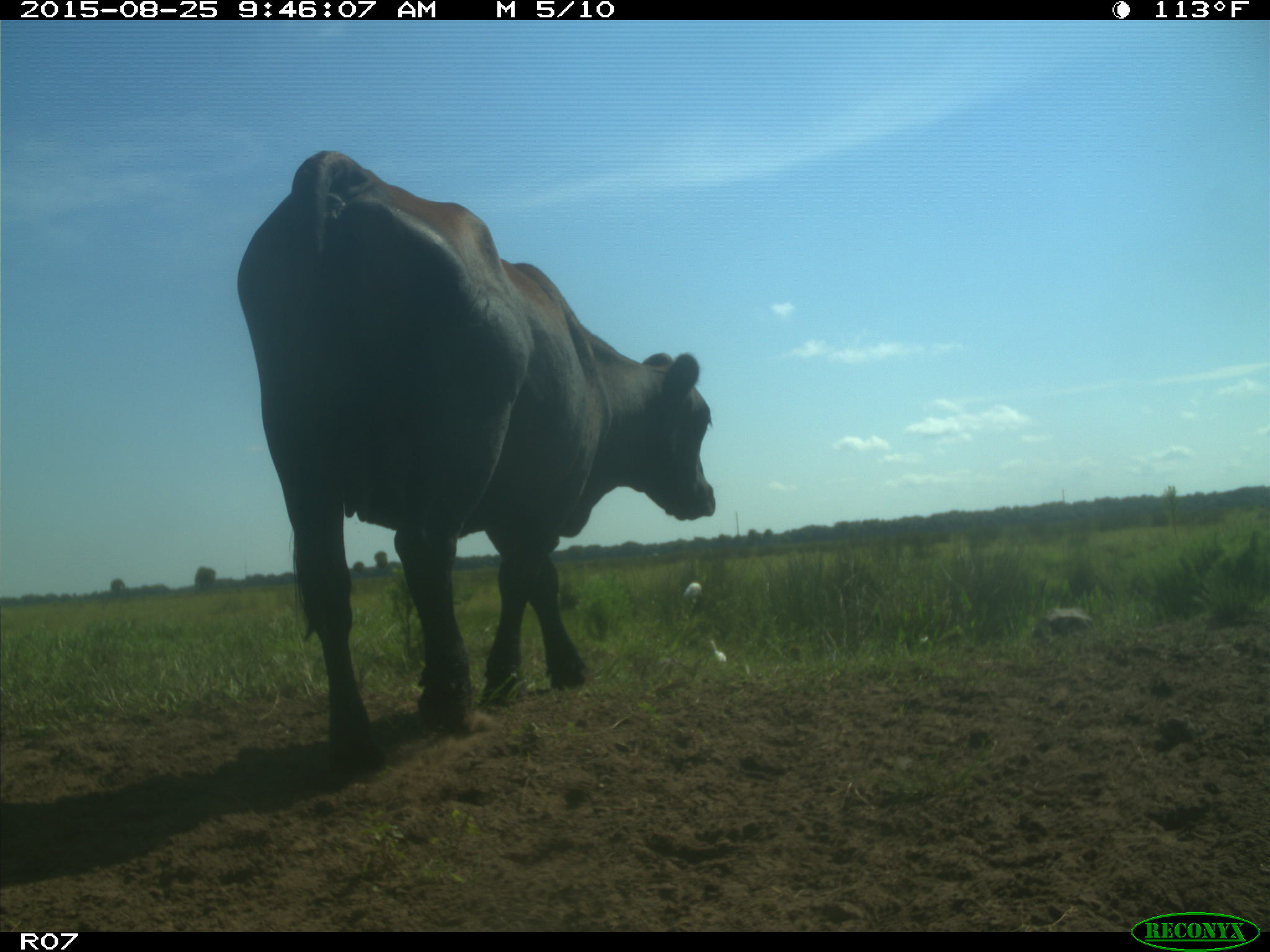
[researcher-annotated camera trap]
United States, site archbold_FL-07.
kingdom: Animalia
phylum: Chordata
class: Mammalia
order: Artiodactyla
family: Bovidae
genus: Bos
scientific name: Bos taurus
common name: domestic cow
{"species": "Bos taurus (domestic cow)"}